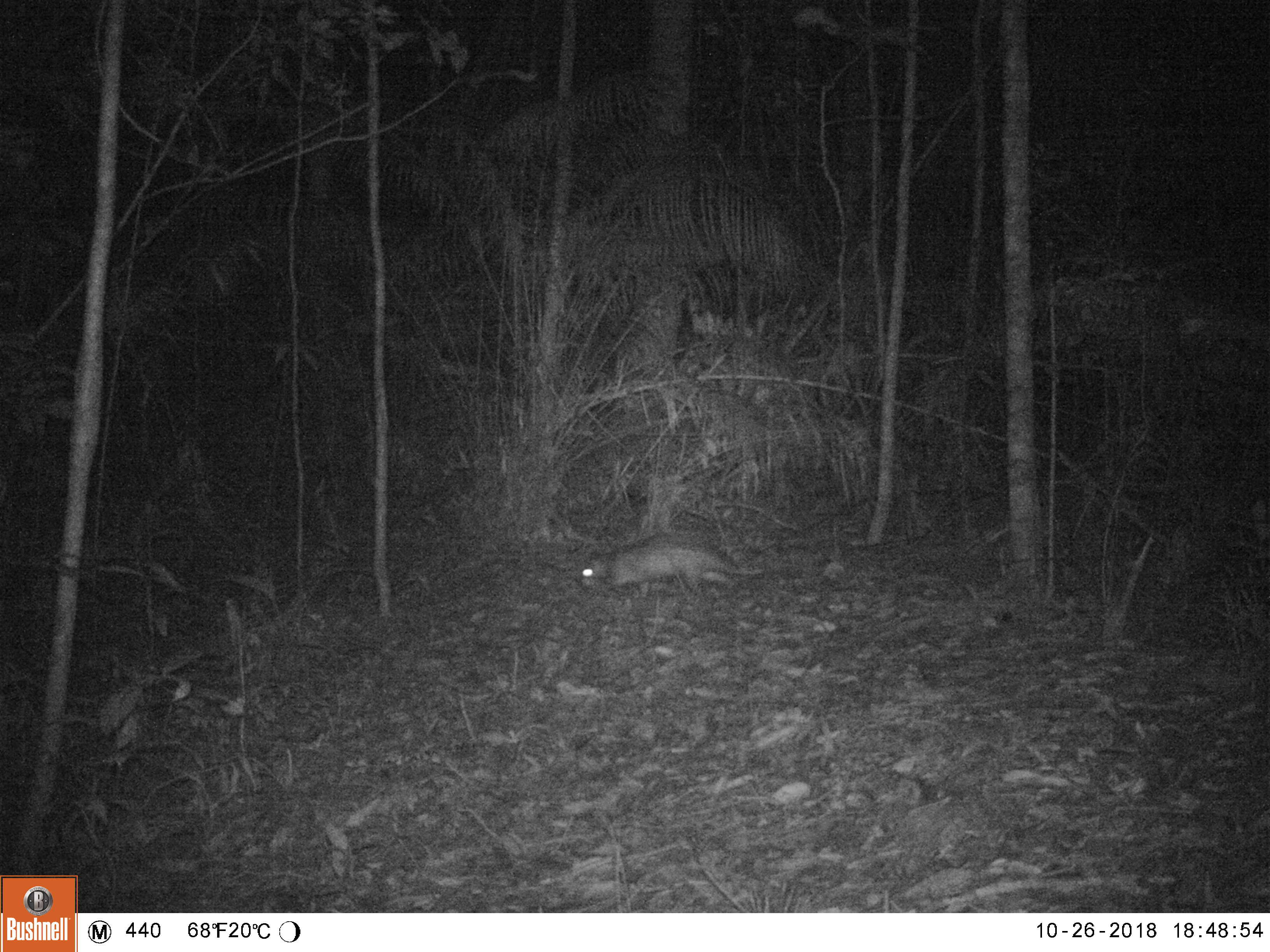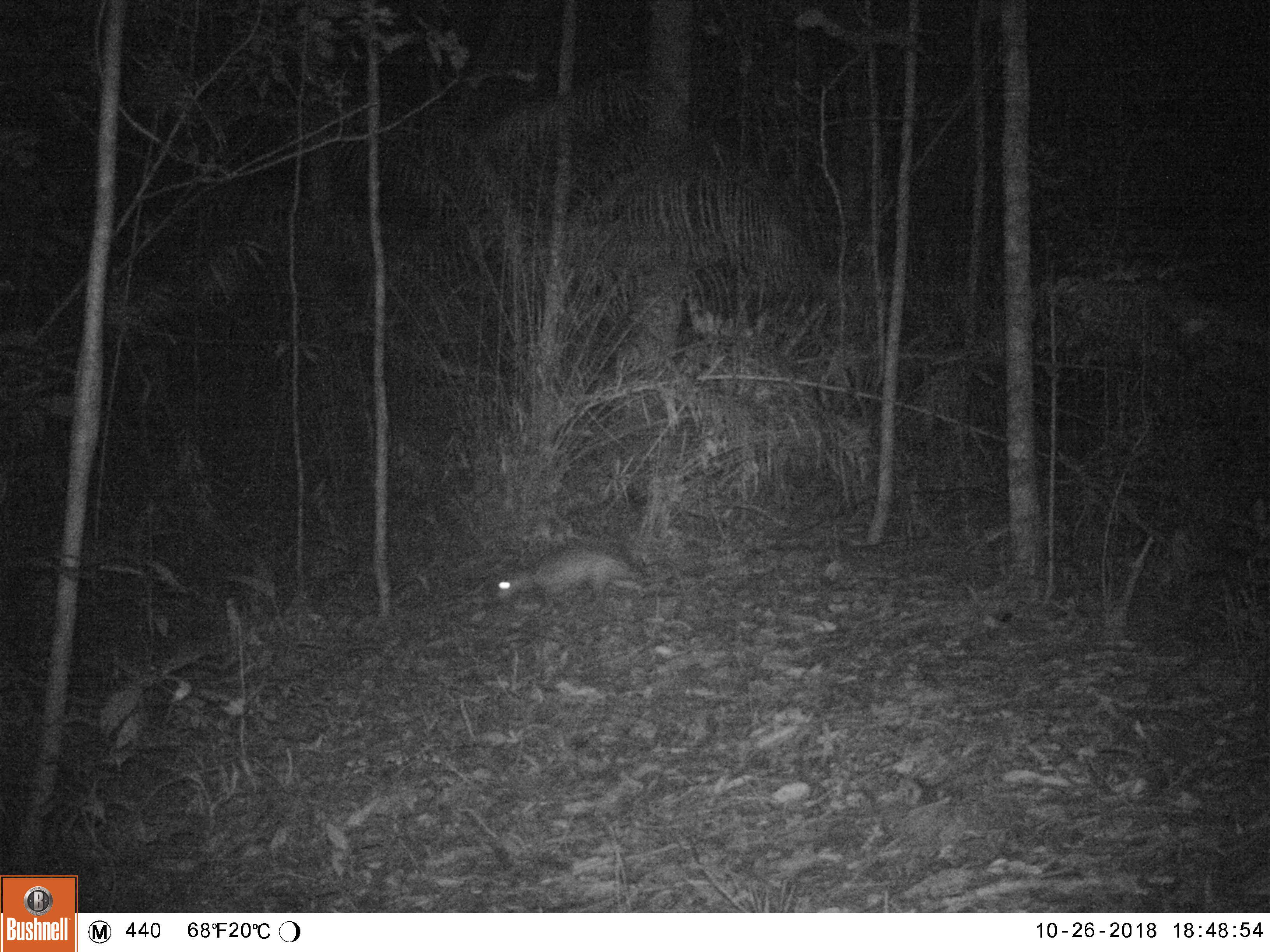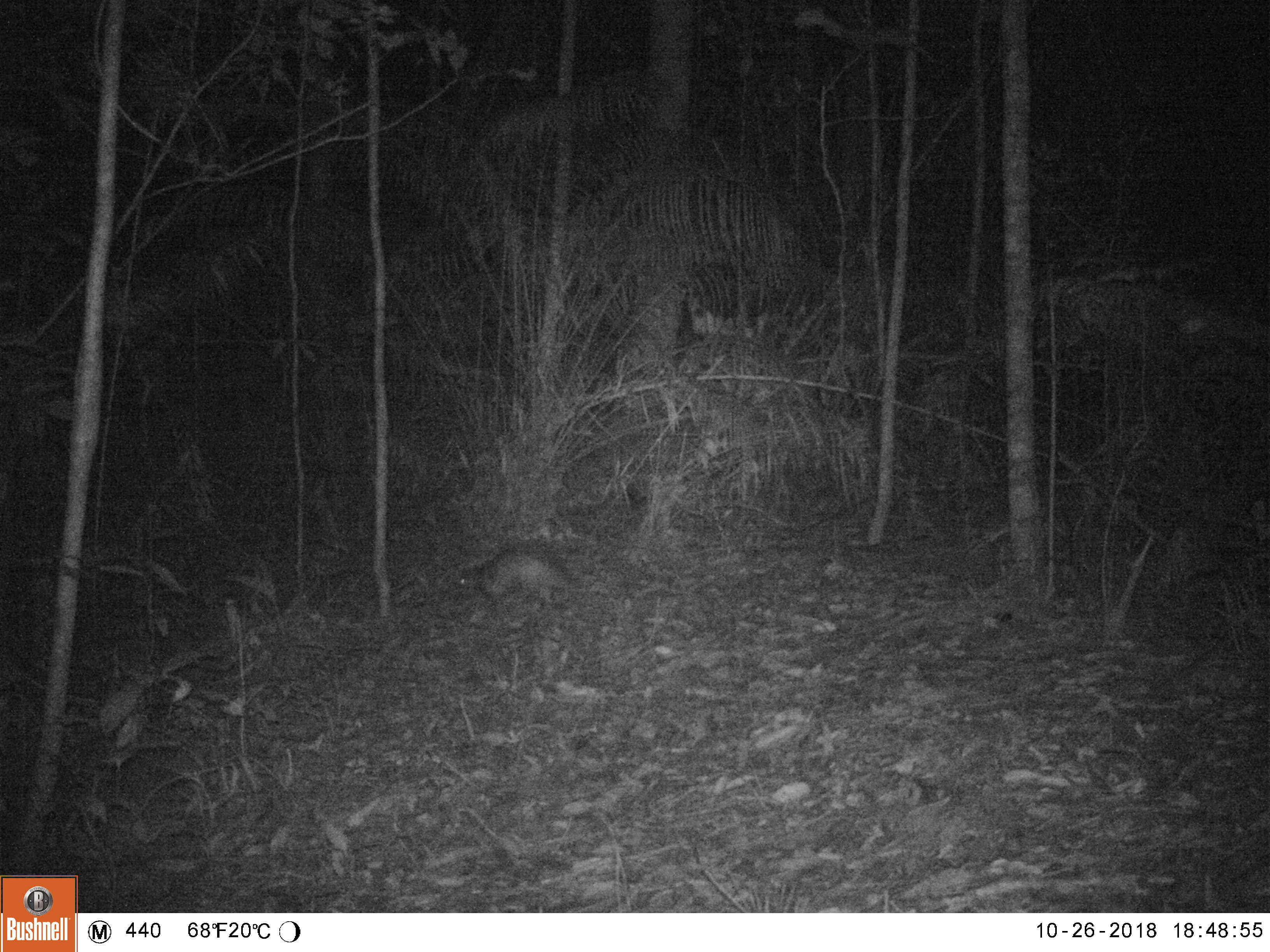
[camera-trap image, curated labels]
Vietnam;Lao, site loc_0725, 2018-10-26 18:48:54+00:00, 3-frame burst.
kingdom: Animalia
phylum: Chordata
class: Mammalia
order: Rodentia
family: Hystricidae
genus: Atherurus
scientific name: Atherurus macrourus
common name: asiatic brush-tailed porcupine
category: asiatic brush tailed porcupine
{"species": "asiatic brush tailed porcupine (asiatic brush-tailed porcupine) (Atherurus macrourus)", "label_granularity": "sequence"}